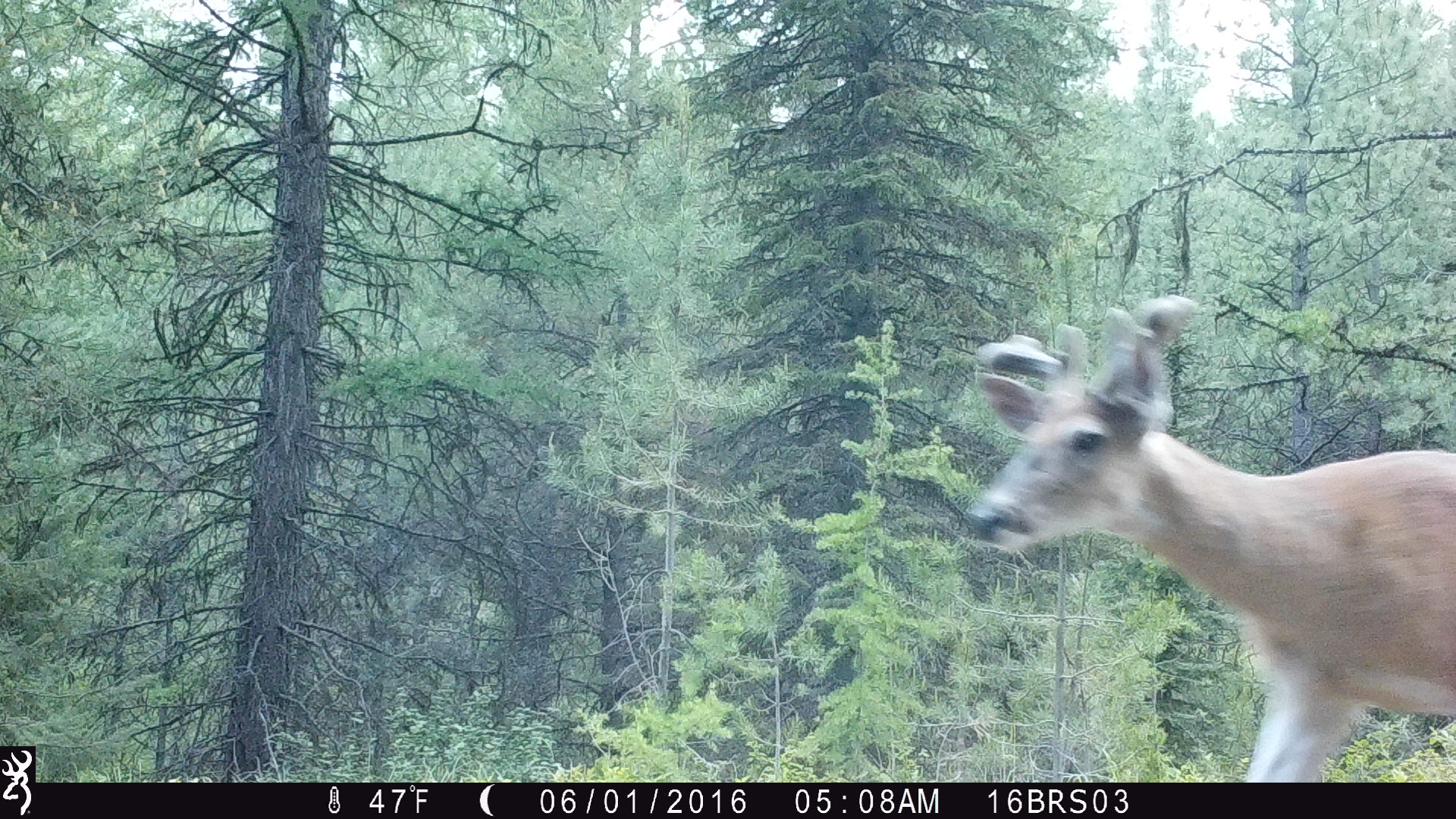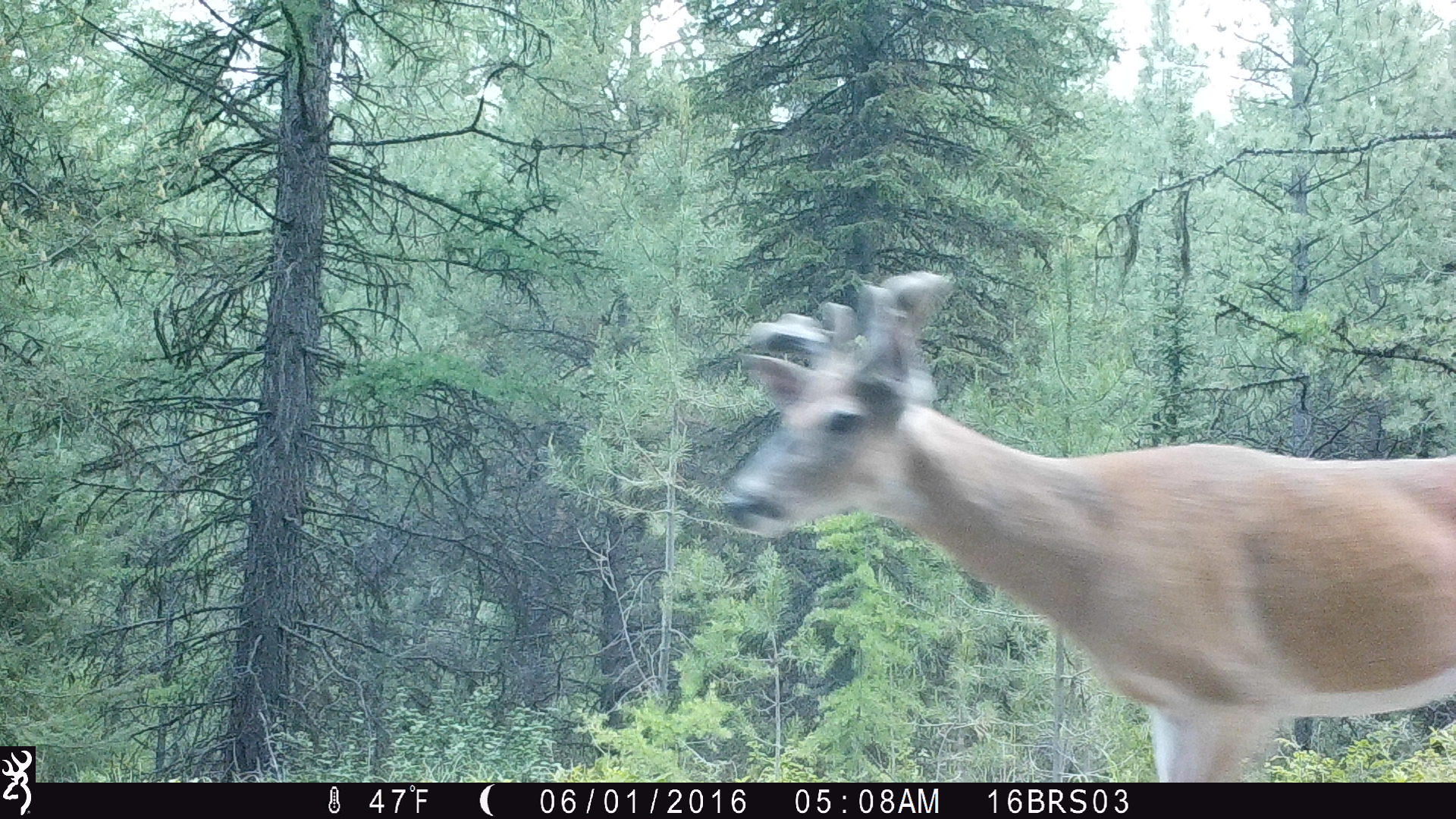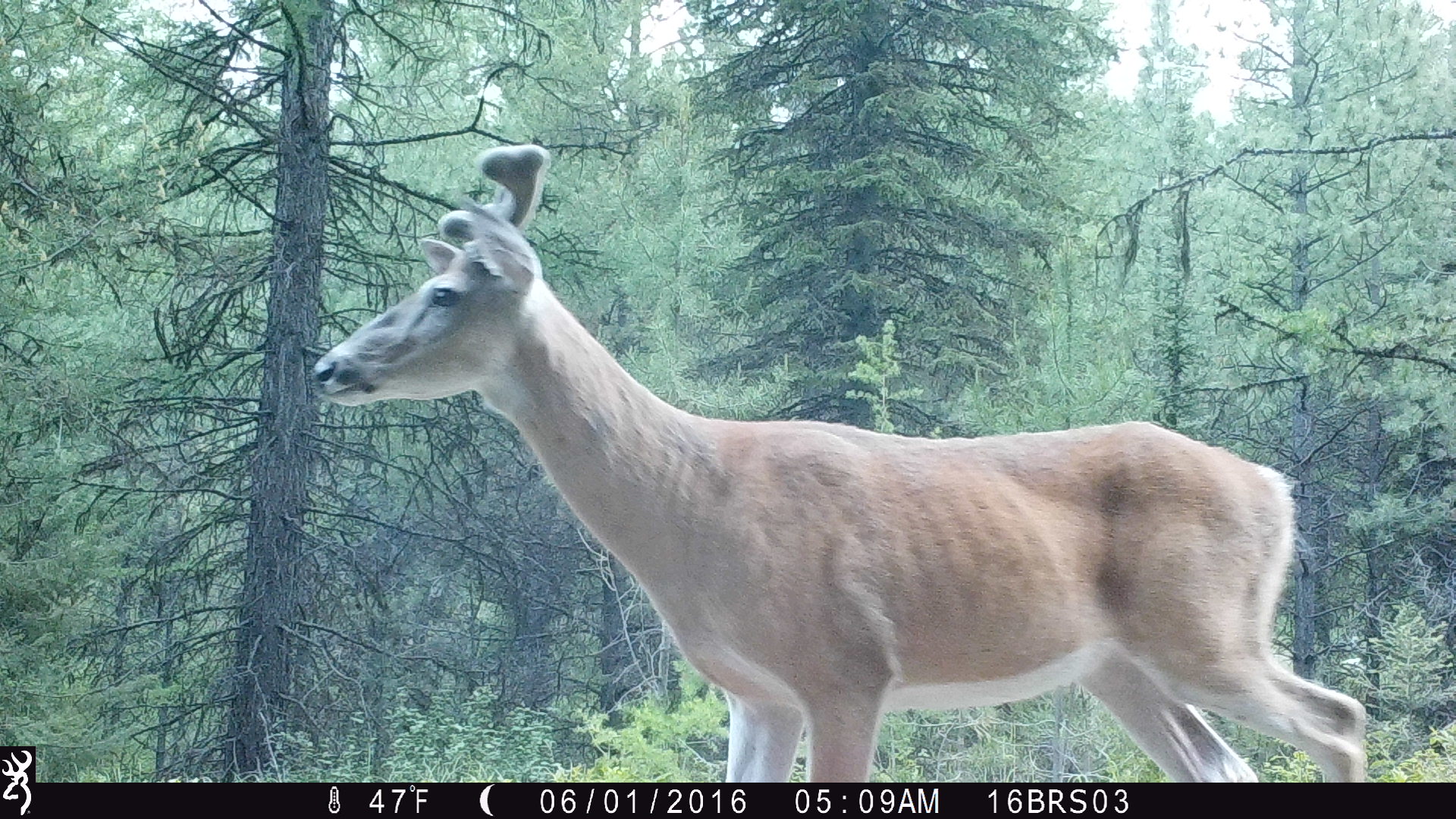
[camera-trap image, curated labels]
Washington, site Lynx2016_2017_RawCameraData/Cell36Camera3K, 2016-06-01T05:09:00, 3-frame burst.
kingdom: Animalia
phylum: Chordata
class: Mammalia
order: Artiodactyla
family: Cervidae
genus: Odocoileus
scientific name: Odocoileus virginianus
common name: white-tailed deer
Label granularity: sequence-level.